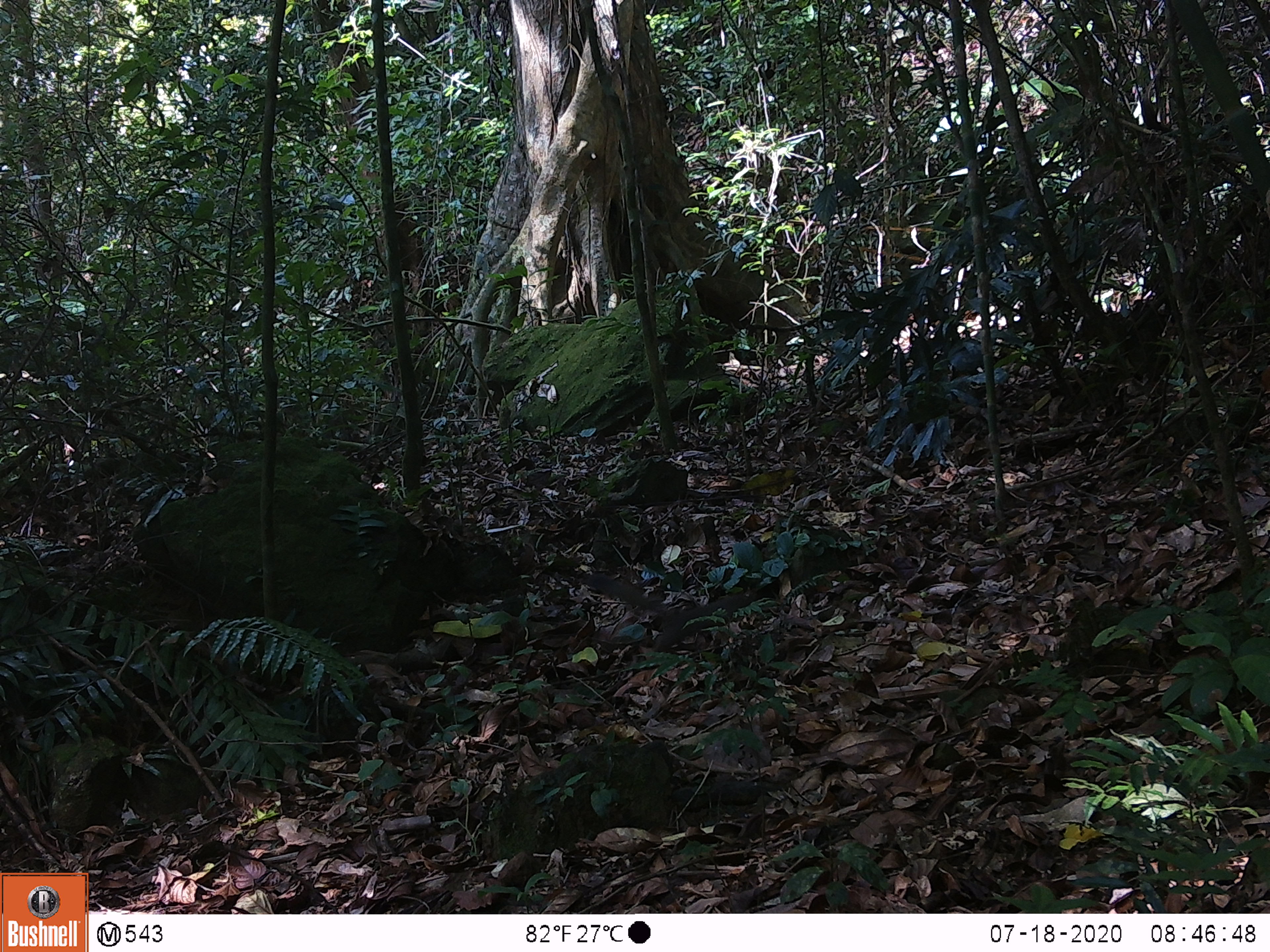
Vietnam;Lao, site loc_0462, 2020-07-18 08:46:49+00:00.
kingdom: Animalia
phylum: Chordata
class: Mammalia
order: Rodentia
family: Sciuridae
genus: Callosciurus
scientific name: Callosciurus erythraeus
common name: pallas's squirrel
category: pallass squirrel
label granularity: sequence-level